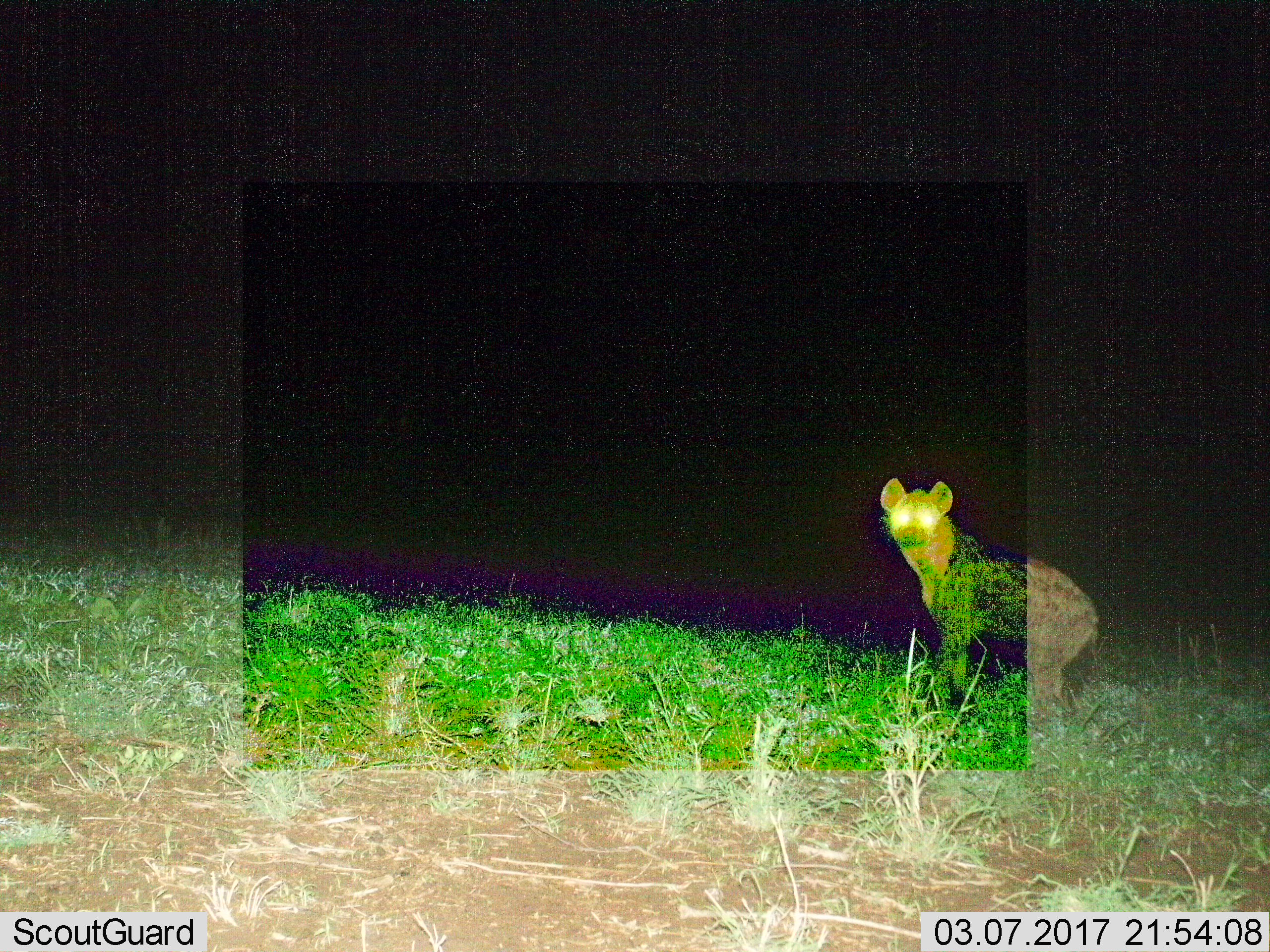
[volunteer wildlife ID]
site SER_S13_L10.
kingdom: Animalia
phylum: Chordata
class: Mammalia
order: Carnivora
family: Hyaenidae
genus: Crocuta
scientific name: Crocuta crocuta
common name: spotted hyena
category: hyenaspotted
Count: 1.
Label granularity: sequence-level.